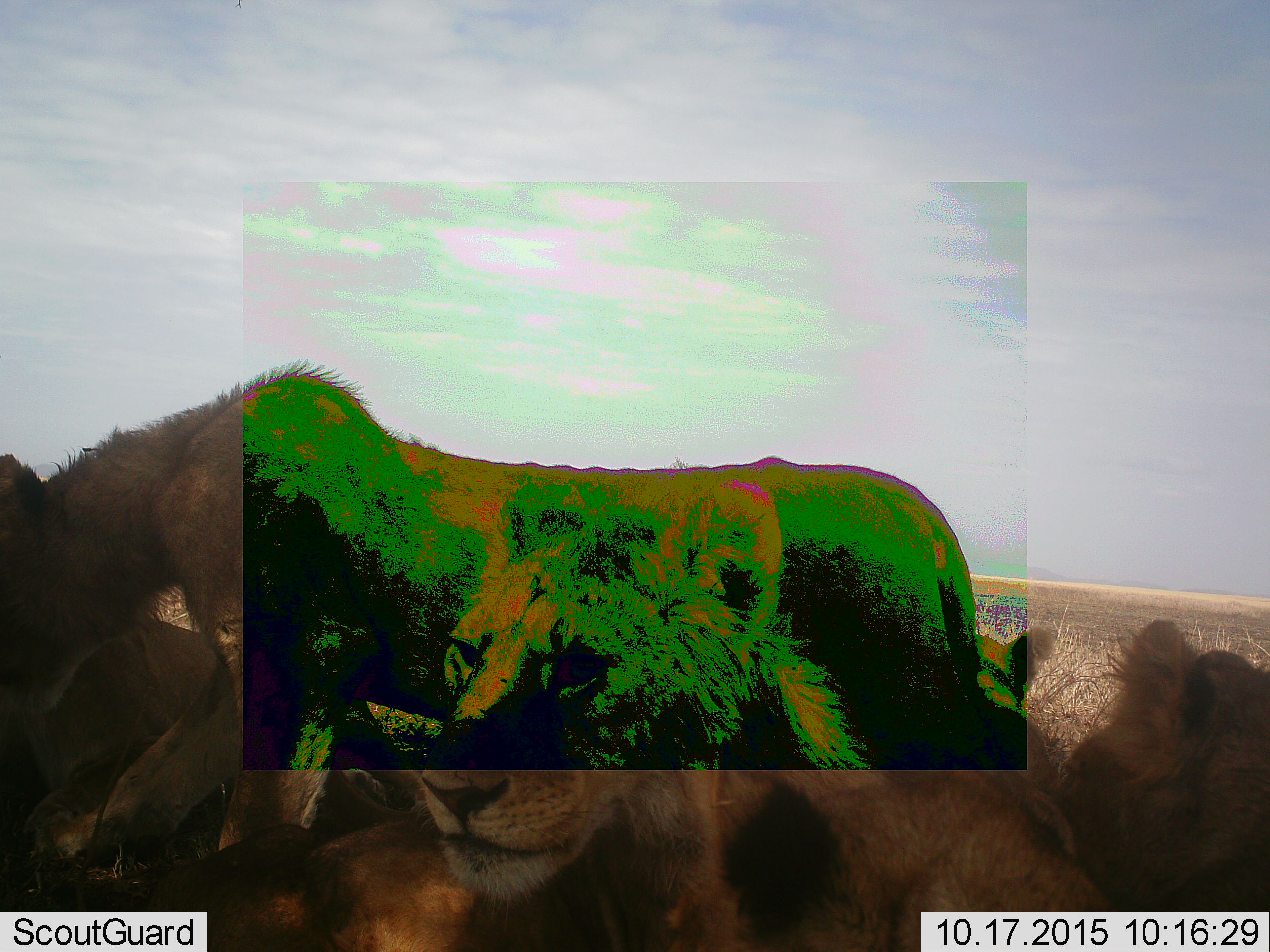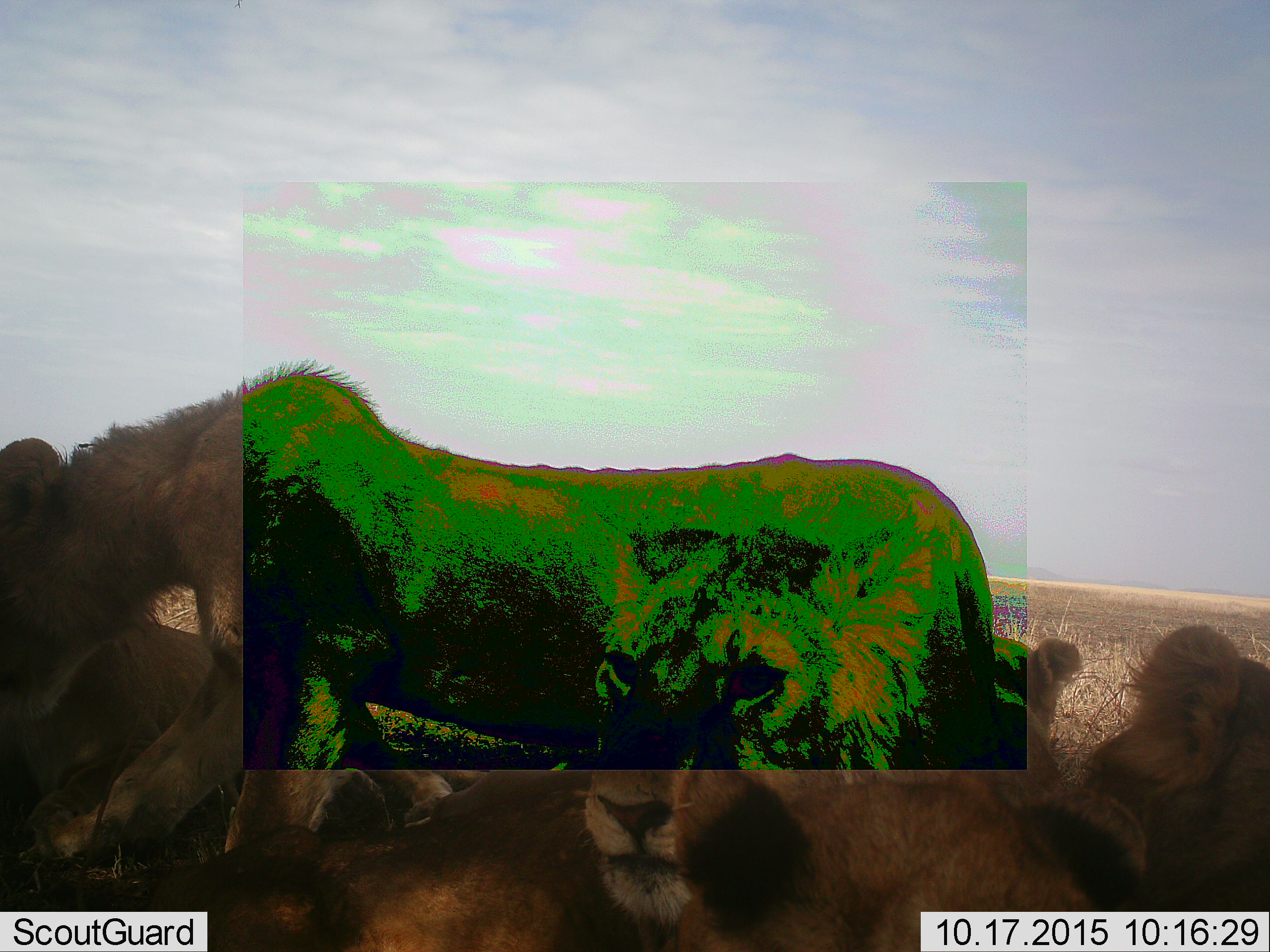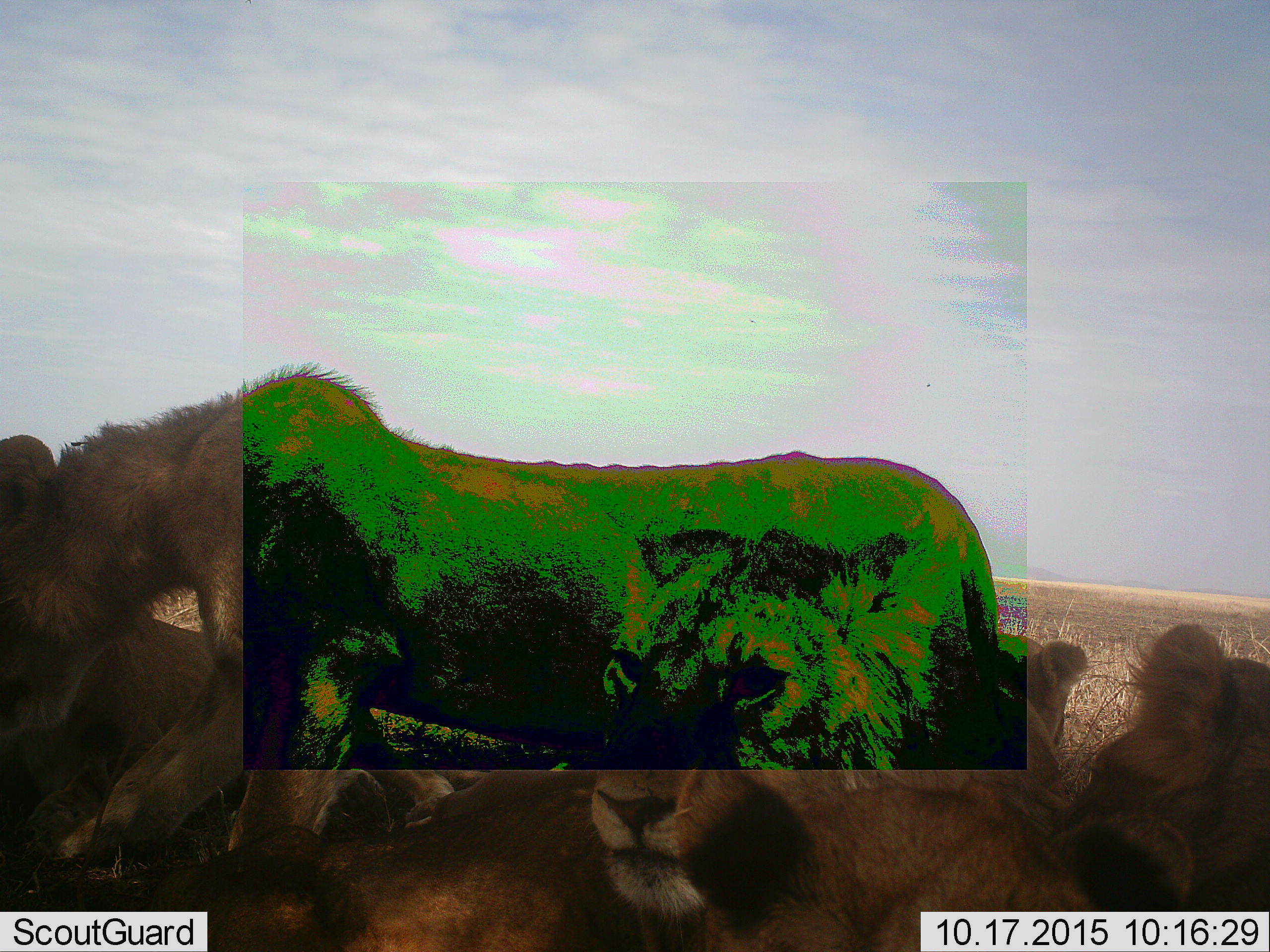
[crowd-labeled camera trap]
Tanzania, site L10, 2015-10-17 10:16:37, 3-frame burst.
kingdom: Animalia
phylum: Chordata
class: Mammalia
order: Carnivora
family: Felidae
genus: Panthera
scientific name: Panthera leo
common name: lion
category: lionfemale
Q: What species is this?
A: Lionfemale (lion) (Panthera leo).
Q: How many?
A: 5.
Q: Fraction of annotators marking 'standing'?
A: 40%.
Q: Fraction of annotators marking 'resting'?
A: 80%.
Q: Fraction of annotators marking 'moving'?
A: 20%.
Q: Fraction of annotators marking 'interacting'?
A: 40%.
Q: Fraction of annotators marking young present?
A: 20%.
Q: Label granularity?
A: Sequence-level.